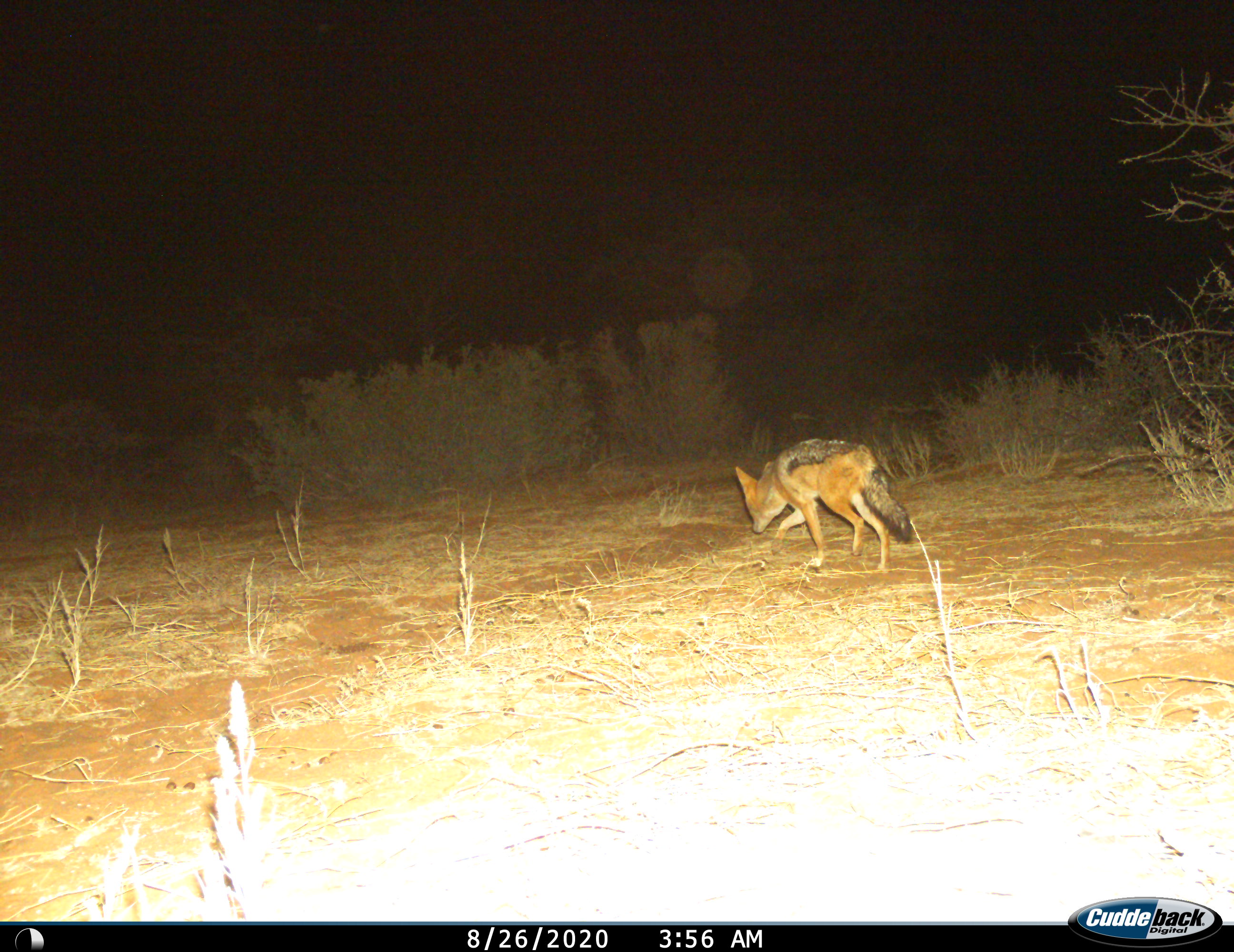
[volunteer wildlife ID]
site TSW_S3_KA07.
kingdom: Animalia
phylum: Chordata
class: Mammalia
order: Carnivora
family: Canidae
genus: Lupulella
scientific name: Lupulella mesomelas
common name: black-backed jackal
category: jackalblackbacked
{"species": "jackalblackbacked (black-backed jackal) (Lupulella mesomelas)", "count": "1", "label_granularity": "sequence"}